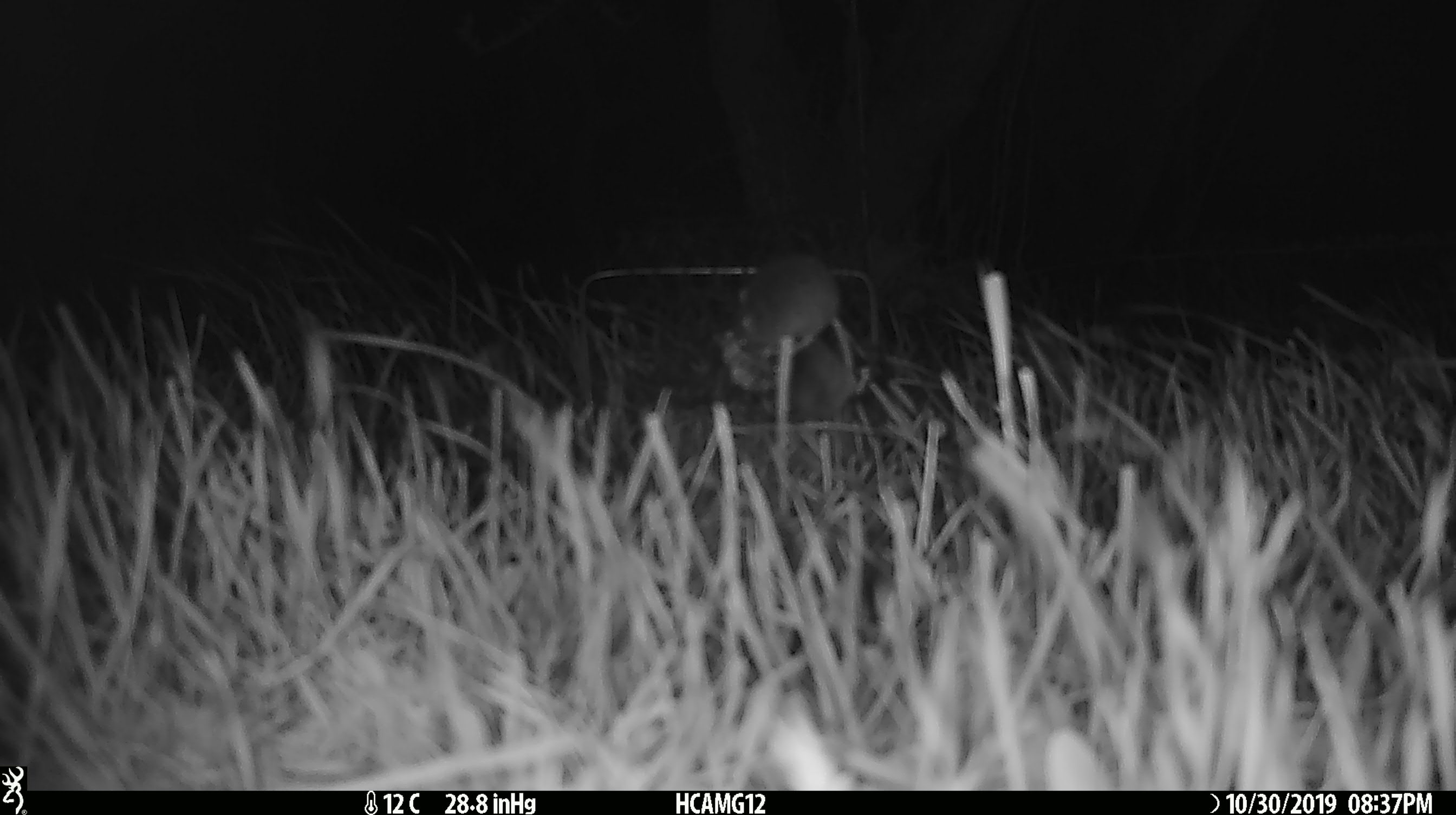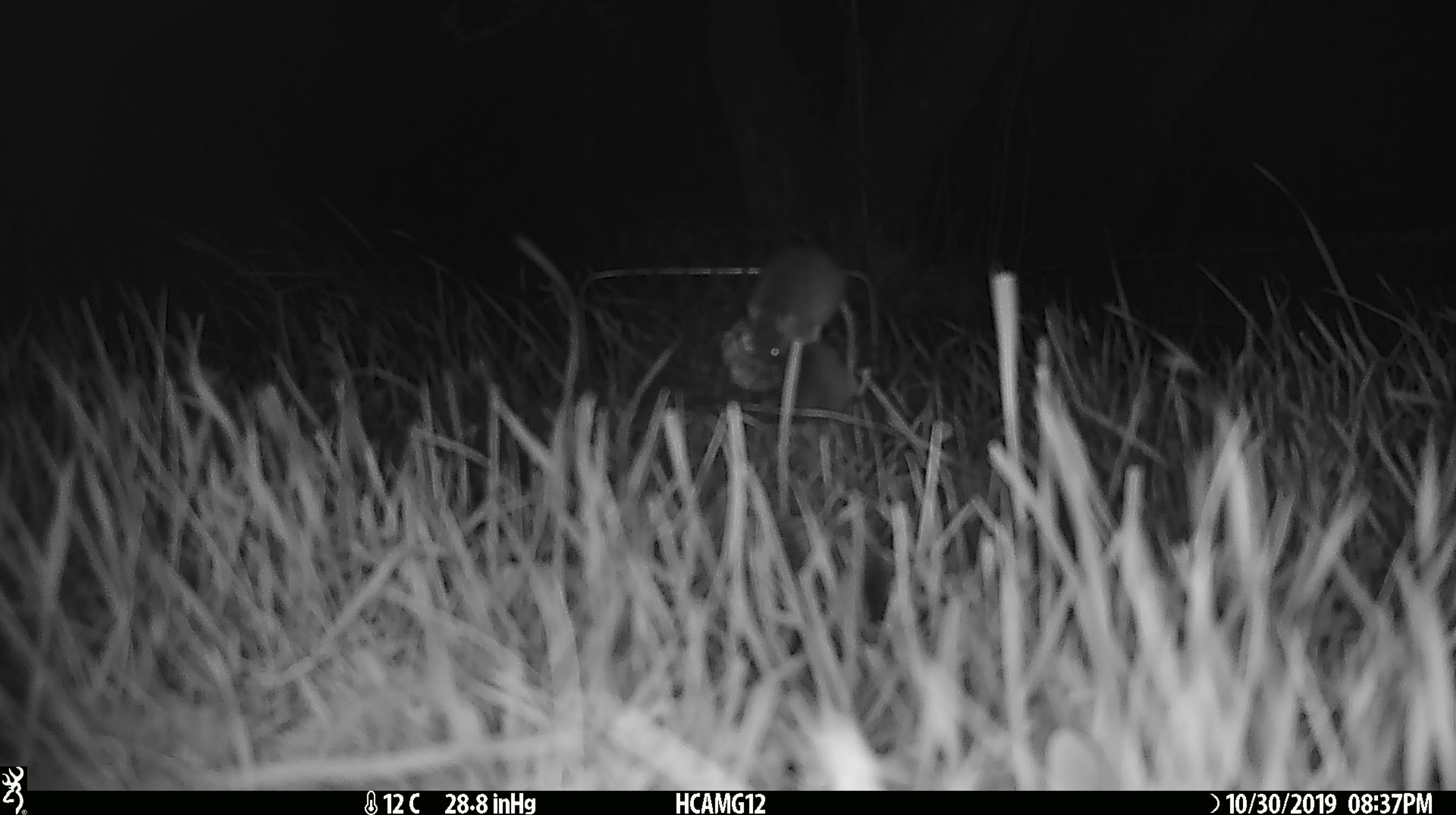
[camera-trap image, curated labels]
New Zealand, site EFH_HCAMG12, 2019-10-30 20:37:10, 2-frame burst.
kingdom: Animalia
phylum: Chordata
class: Mammalia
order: Rodentia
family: Muridae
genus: Mus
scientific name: Mus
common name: mouse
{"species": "mouse (Mus)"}